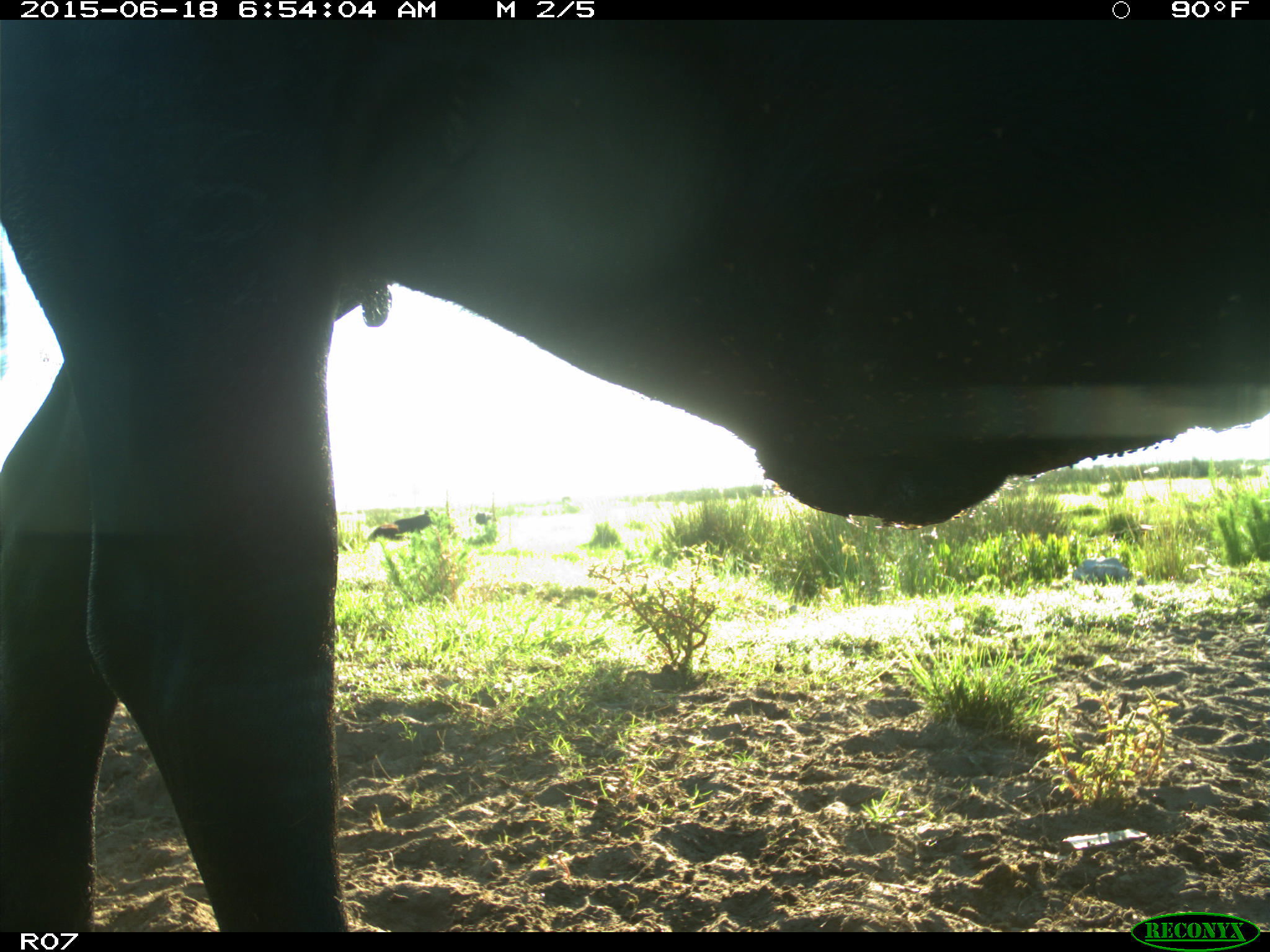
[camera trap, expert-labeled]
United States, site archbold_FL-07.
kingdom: Animalia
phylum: Chordata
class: Mammalia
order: Artiodactyla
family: Bovidae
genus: Bos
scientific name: Bos taurus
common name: domestic cow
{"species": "Bos taurus (domestic cow)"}